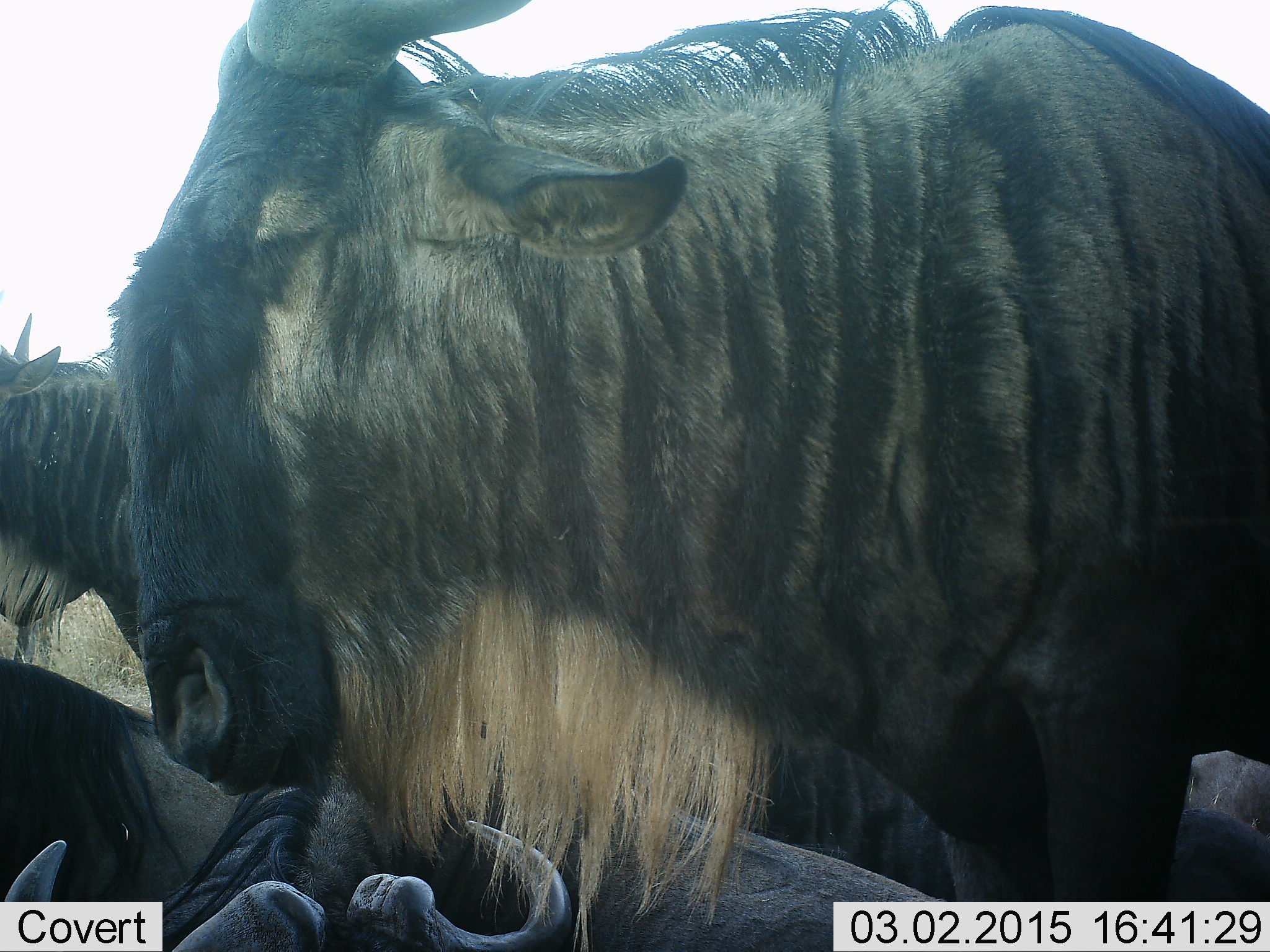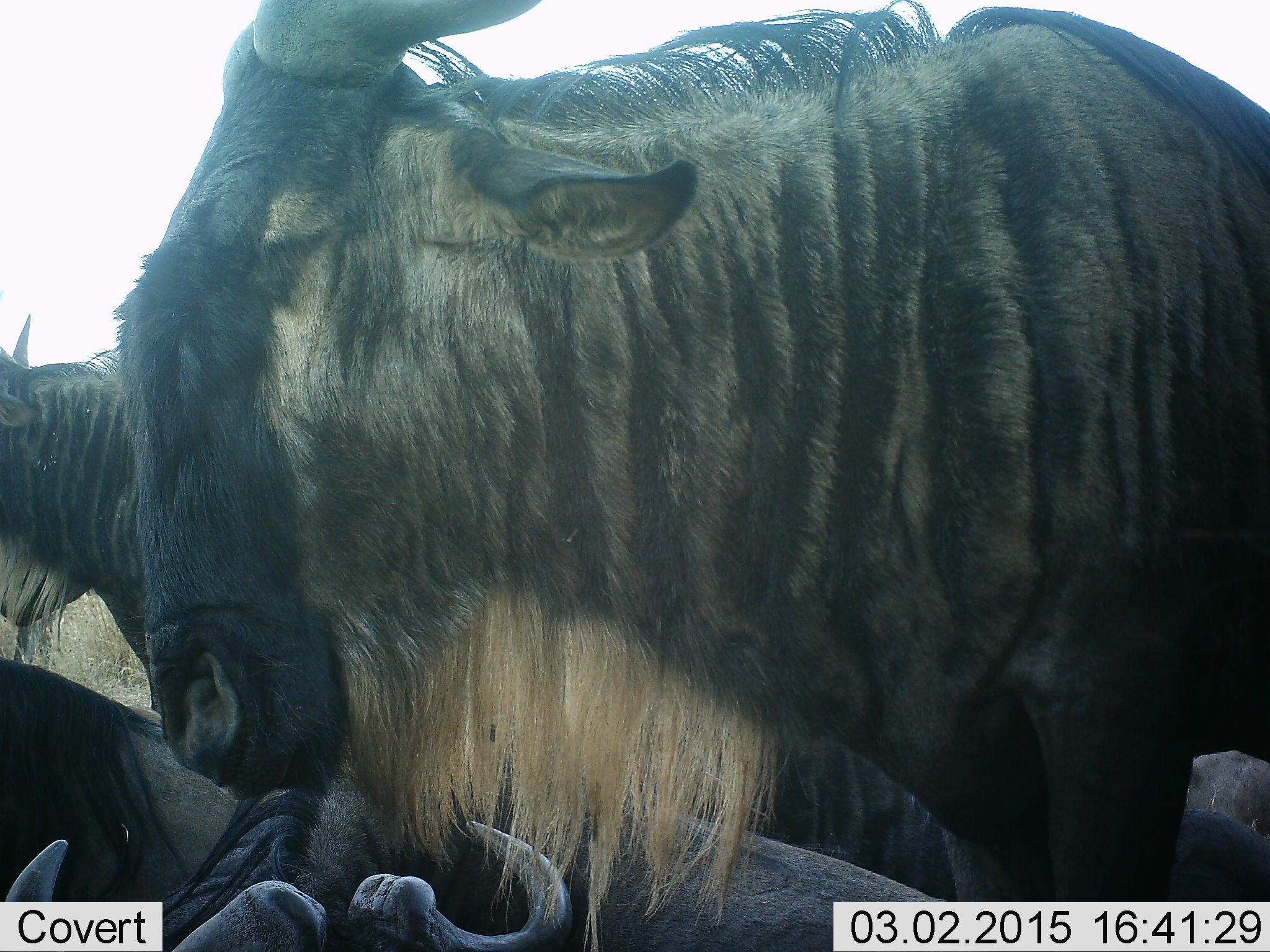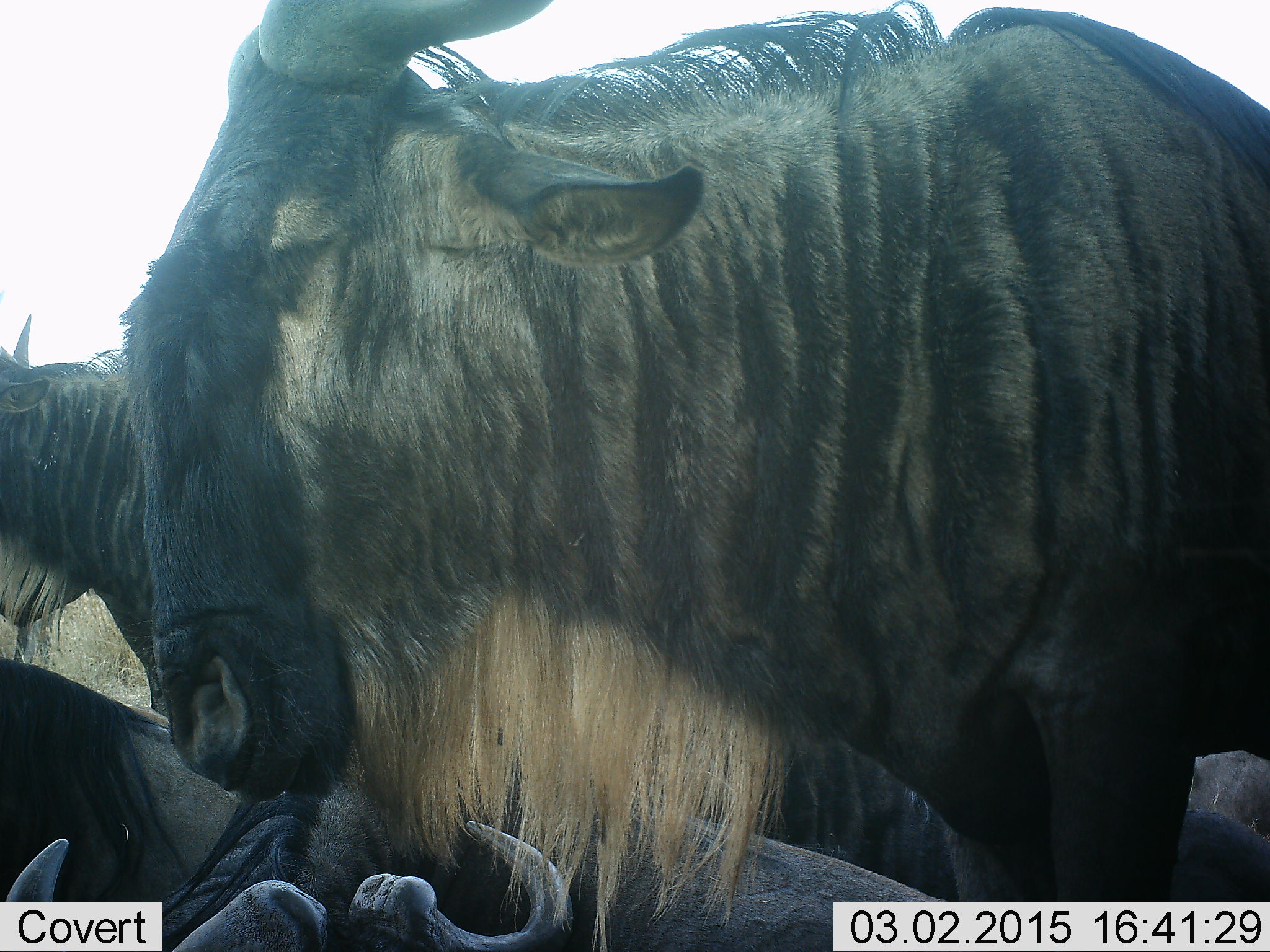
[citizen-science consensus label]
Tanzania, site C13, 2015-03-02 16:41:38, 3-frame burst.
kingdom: Animalia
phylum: Chordata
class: Mammalia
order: Artiodactyla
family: Bovidae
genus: Connochaetes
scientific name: Connochaetes taurinus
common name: blue wildebeest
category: wildebeest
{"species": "wildebeest (blue wildebeest) (Connochaetes taurinus)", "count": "4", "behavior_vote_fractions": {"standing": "80%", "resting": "90%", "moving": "0%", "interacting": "0%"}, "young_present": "0%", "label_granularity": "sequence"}